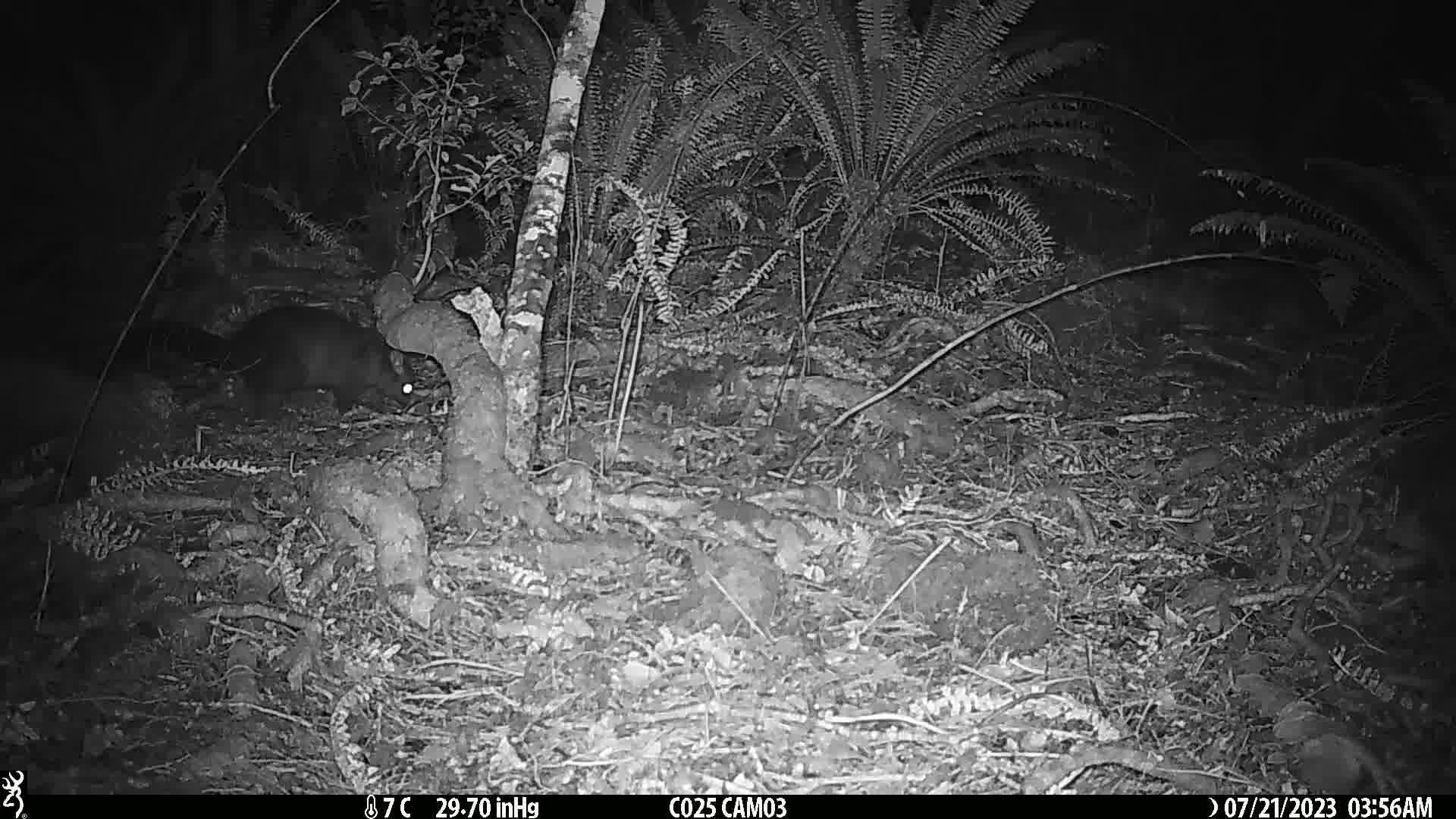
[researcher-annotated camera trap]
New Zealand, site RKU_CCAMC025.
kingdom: Animalia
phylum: Chordata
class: Mammalia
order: Diprotodontia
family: Phalangeridae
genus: Trichosurus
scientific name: Trichosurus vulpecula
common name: common brushtail possum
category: possum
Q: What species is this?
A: Possum (common brushtail possum) (Trichosurus vulpecula).